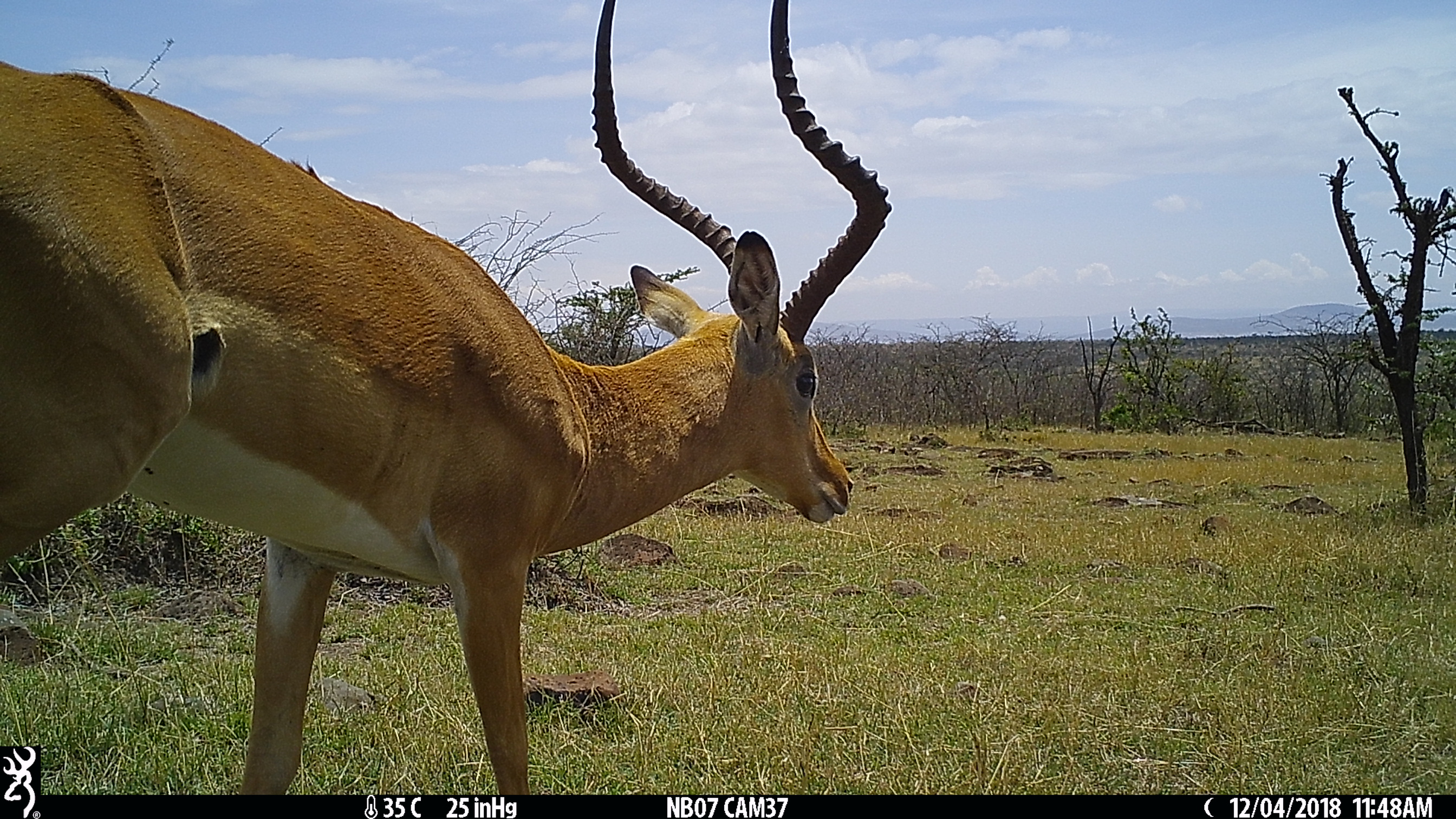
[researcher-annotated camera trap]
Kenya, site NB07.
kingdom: Animalia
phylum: Chordata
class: Mammalia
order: Artiodactyla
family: Bovidae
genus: Aepyceros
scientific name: Aepyceros melampus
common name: impala